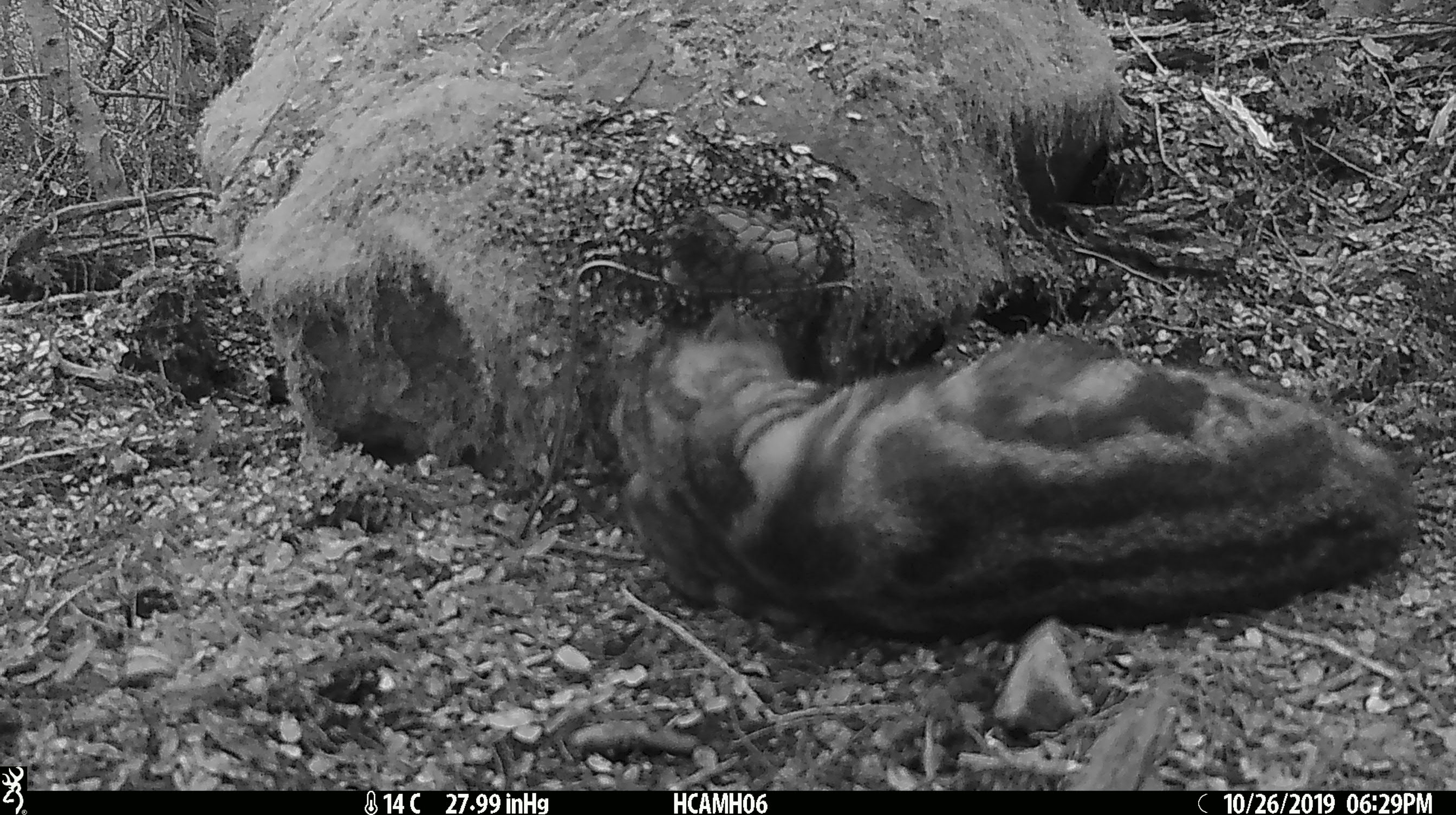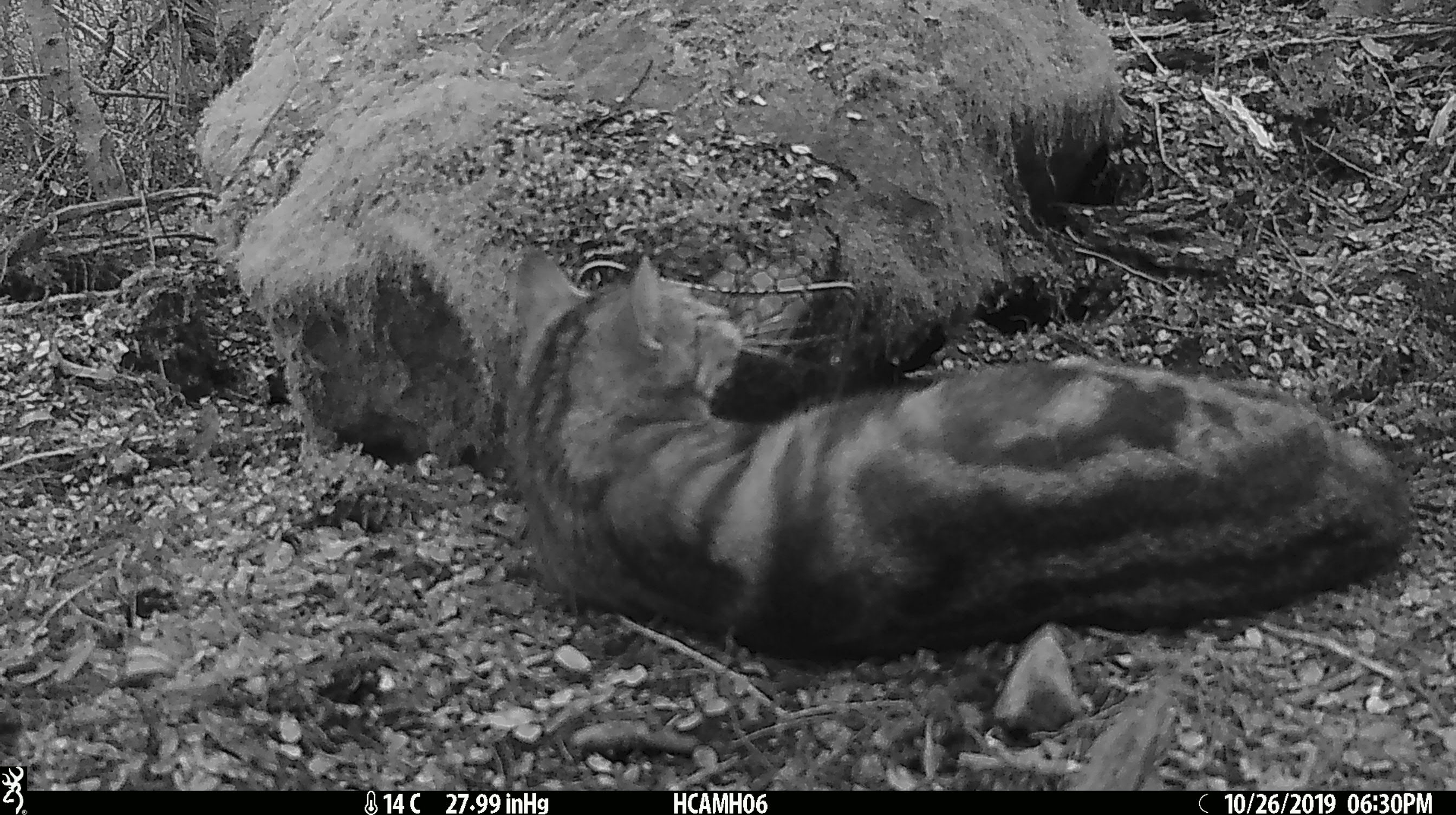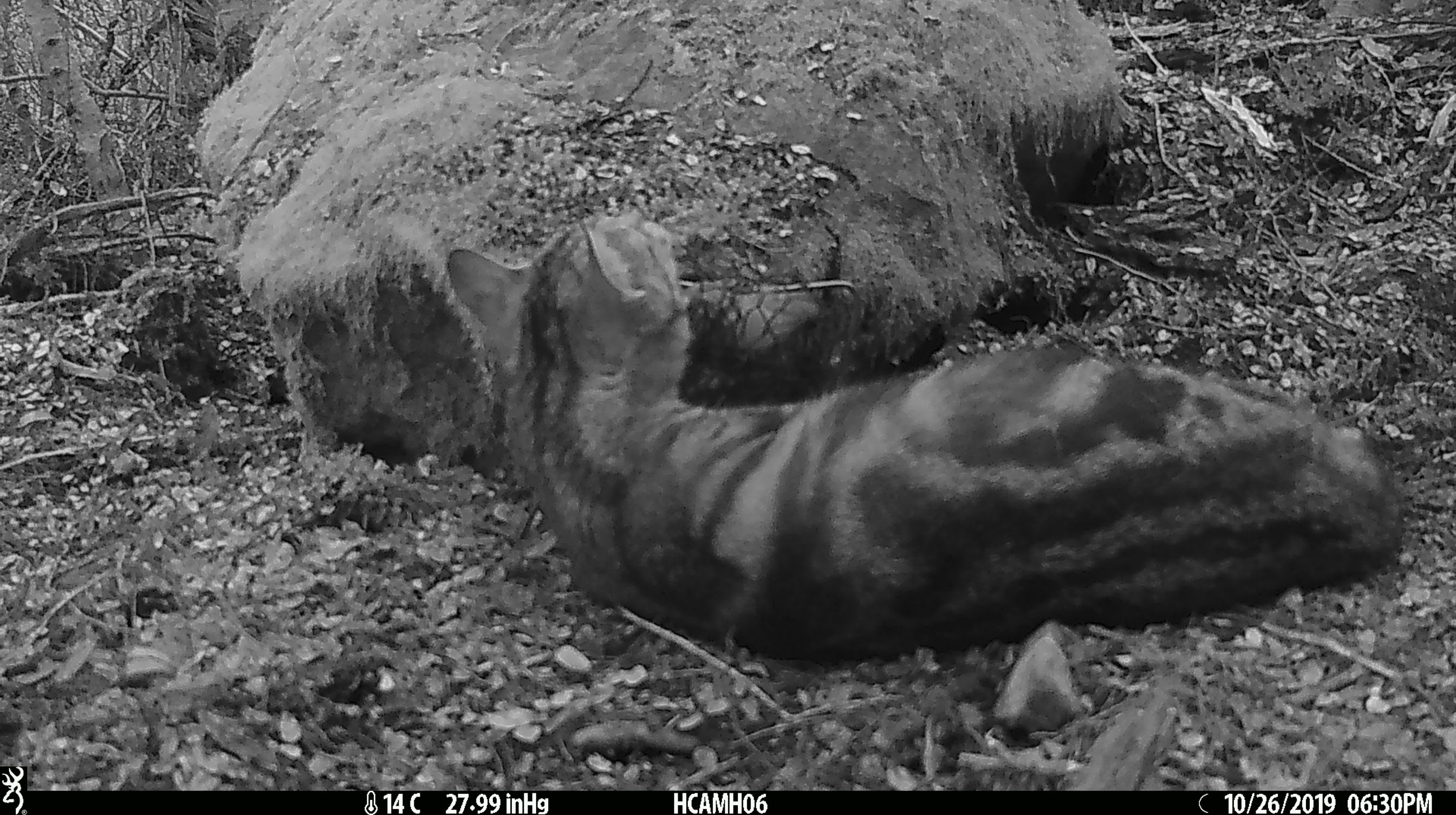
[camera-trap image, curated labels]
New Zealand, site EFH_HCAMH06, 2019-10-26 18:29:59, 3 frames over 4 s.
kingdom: Animalia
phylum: Chordata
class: Mammalia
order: Carnivora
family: Felidae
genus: Felis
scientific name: Felis catus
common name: domestic cat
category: cat